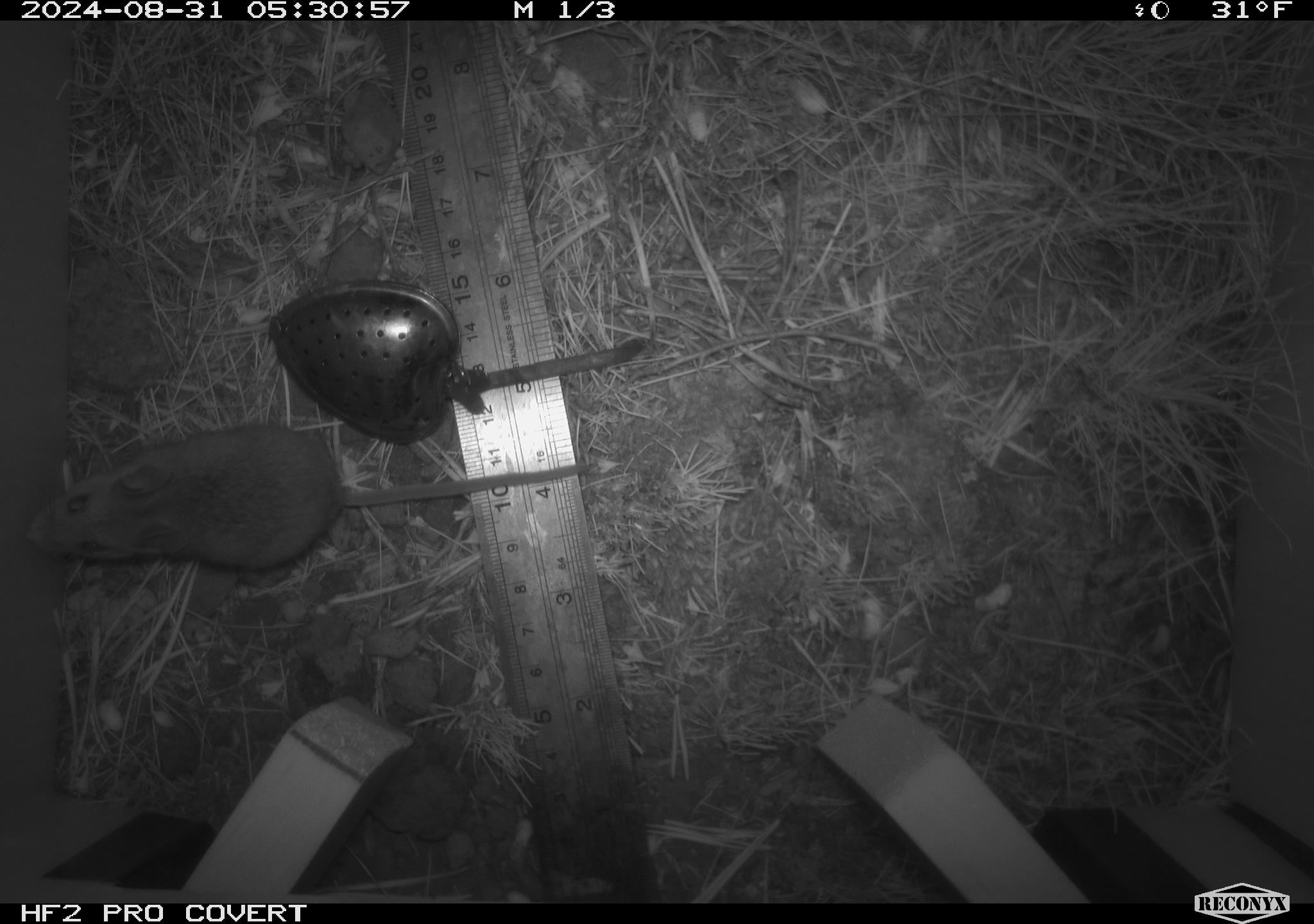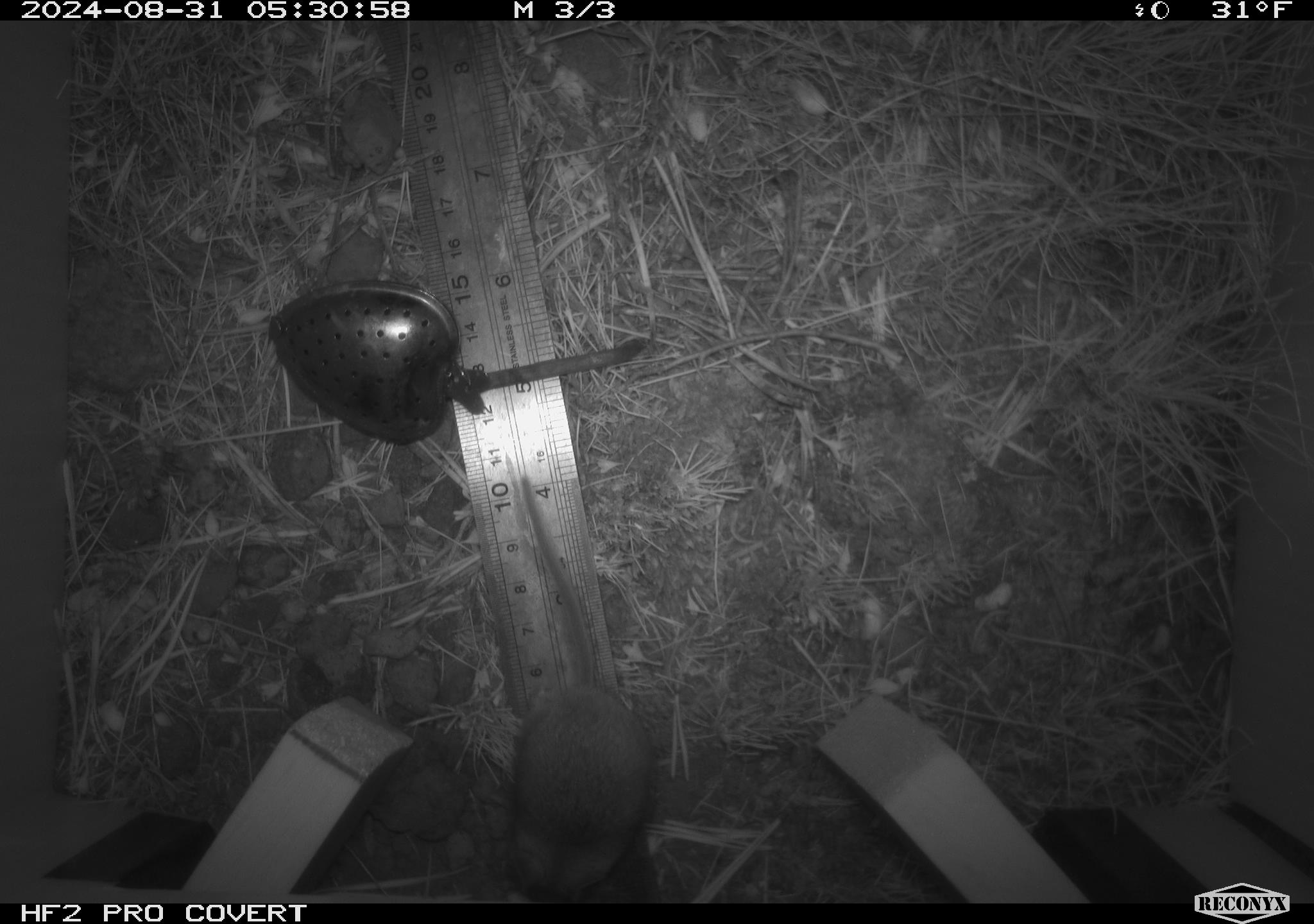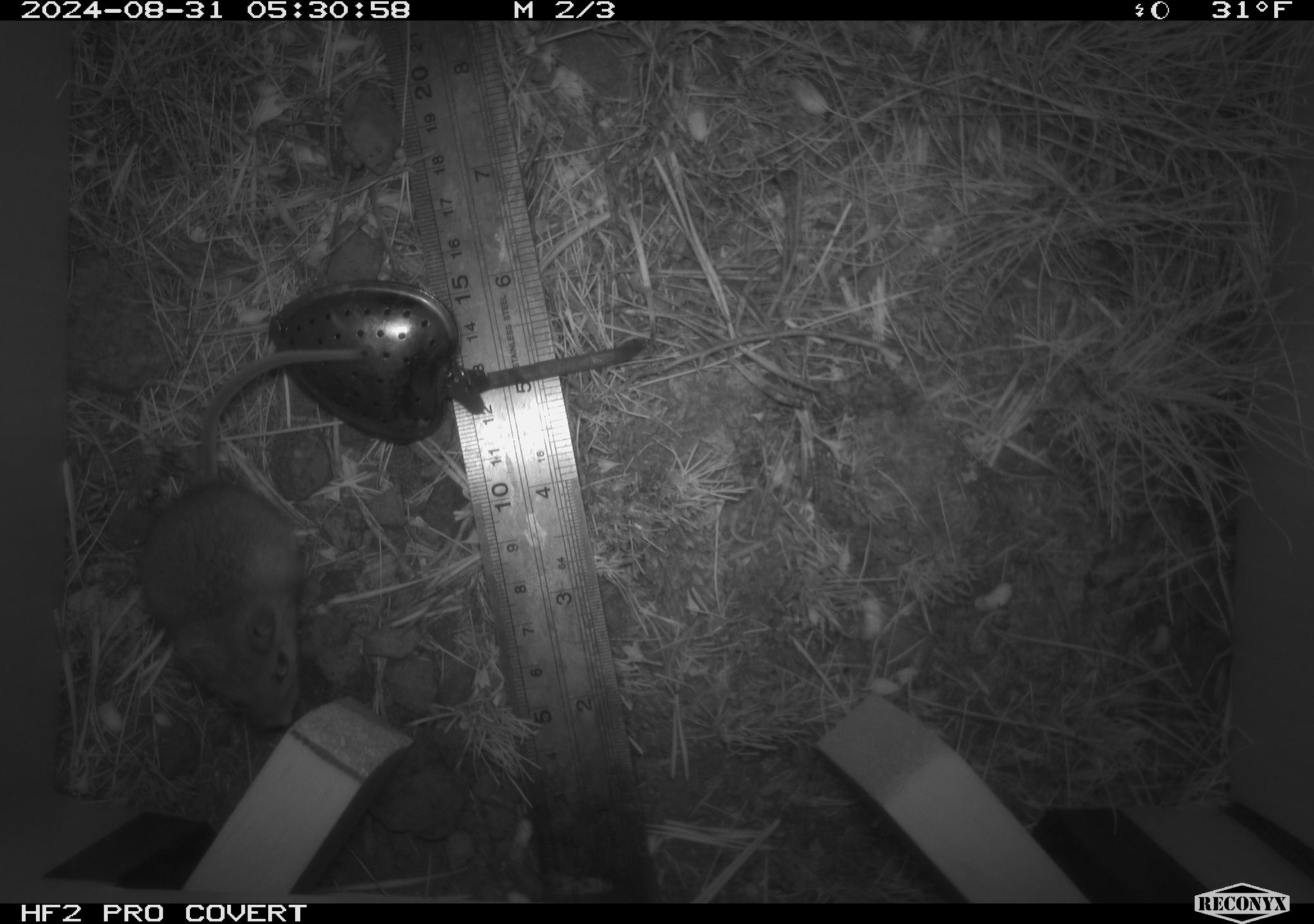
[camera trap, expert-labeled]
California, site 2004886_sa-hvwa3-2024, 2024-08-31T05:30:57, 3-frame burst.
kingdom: Animalia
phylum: Chordata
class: Mammalia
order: Rodentia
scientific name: Rodentia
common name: mouse species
Mouse species (Rodentia).